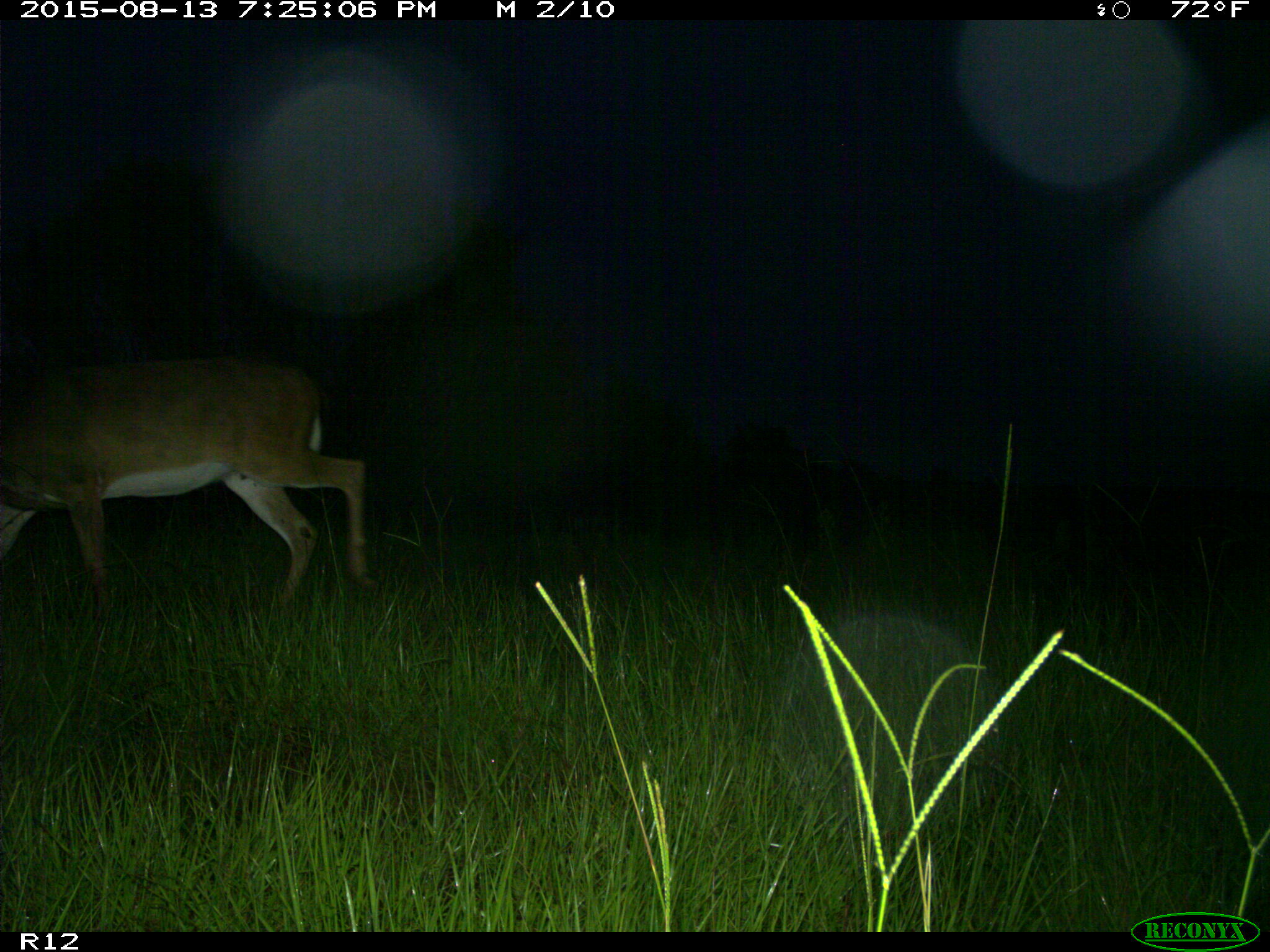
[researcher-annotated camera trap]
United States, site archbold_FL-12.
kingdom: Animalia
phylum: Chordata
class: Mammalia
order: Artiodactyla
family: Cervidae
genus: Odocoileus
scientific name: Odocoileus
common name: deer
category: unidentified deer